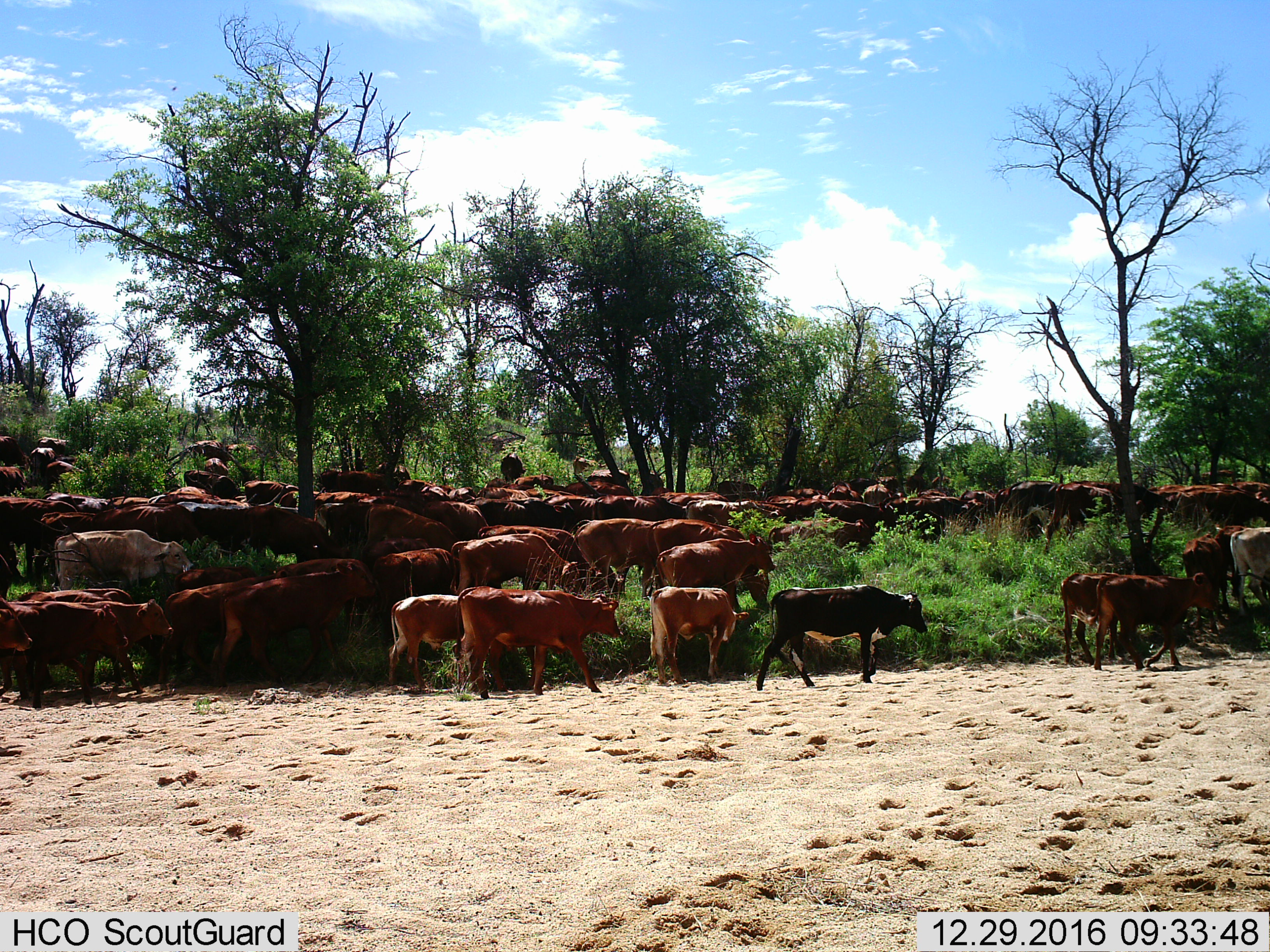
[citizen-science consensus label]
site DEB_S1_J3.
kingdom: Animalia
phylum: Chordata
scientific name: Vertebrata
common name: domestic animal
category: domesticanimal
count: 51+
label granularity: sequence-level